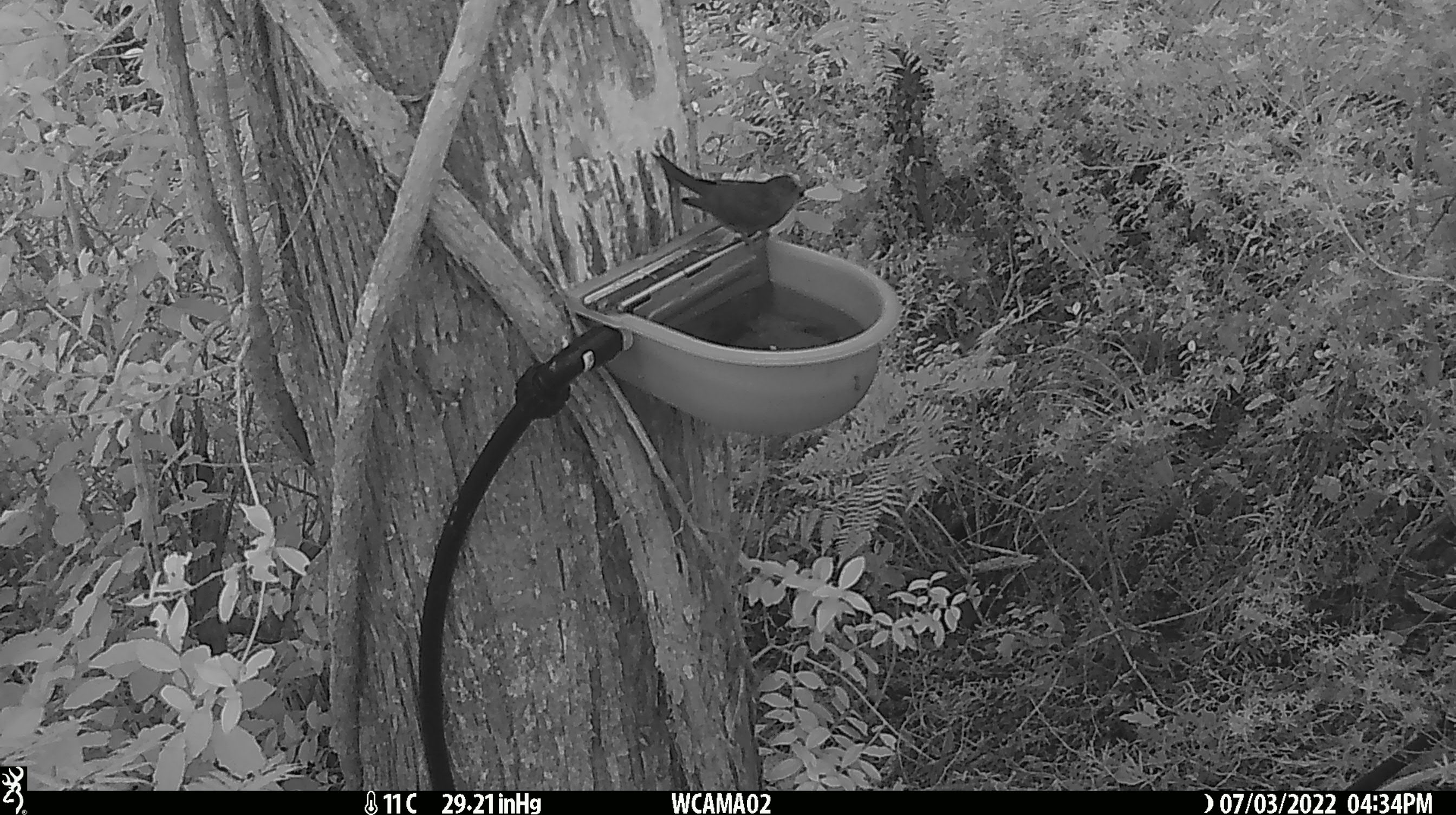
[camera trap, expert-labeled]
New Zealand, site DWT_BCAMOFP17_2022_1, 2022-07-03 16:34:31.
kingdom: Animalia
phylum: Chordata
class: Aves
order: Psittaciformes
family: Psittaculidae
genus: Cyanoramphus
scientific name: Cyanoramphus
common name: parakeet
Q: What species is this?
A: Parakeet (Cyanoramphus).